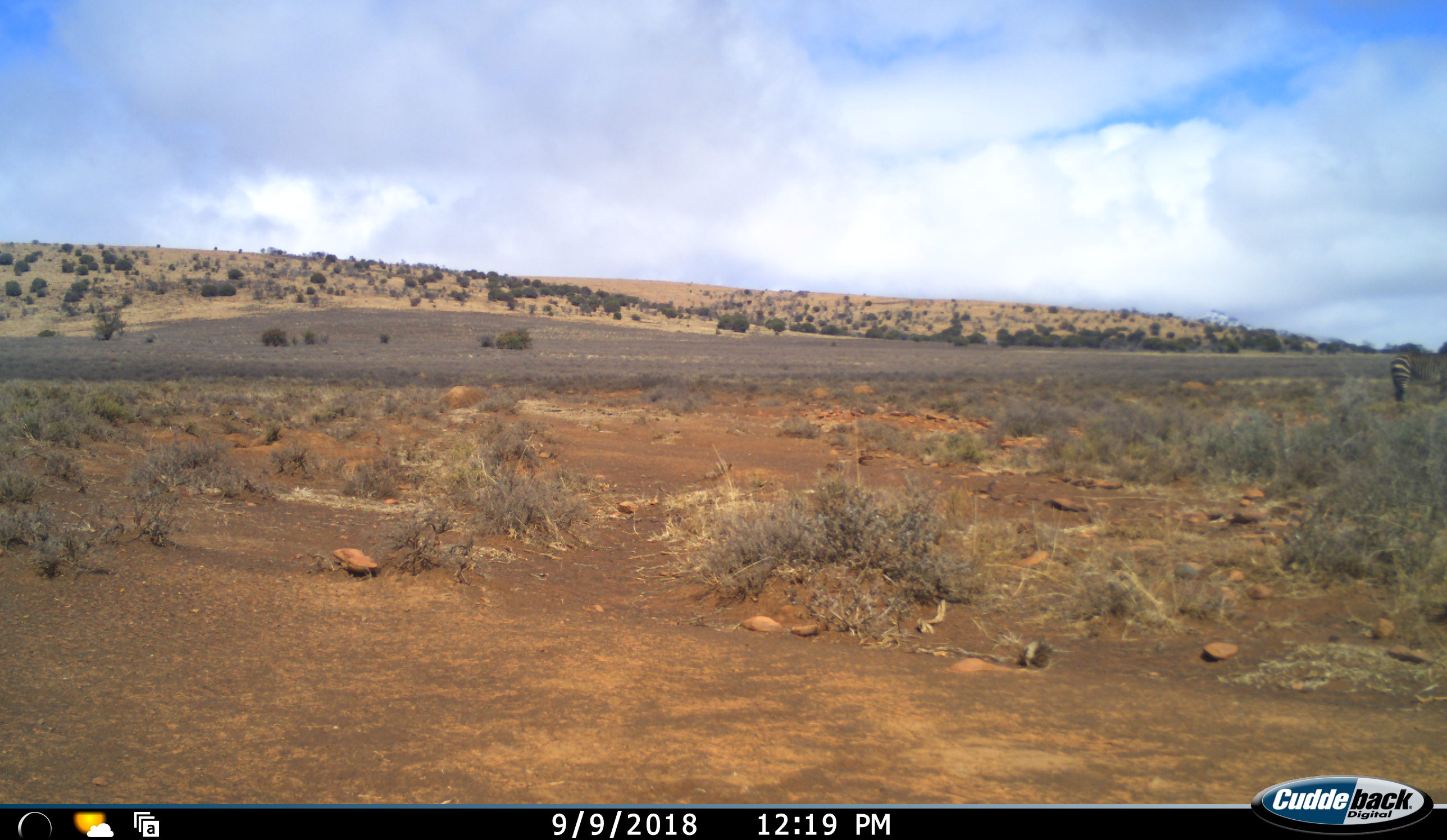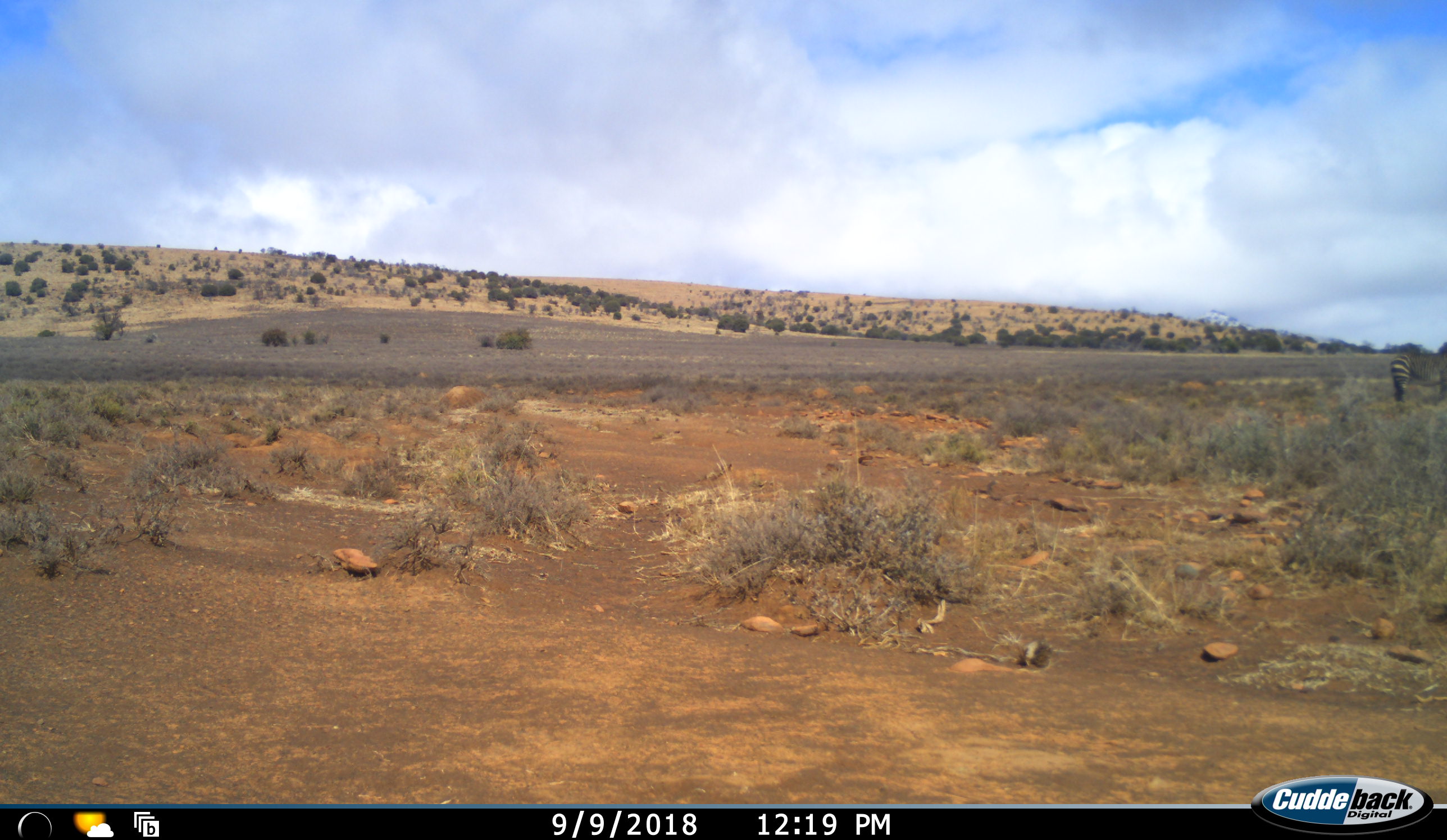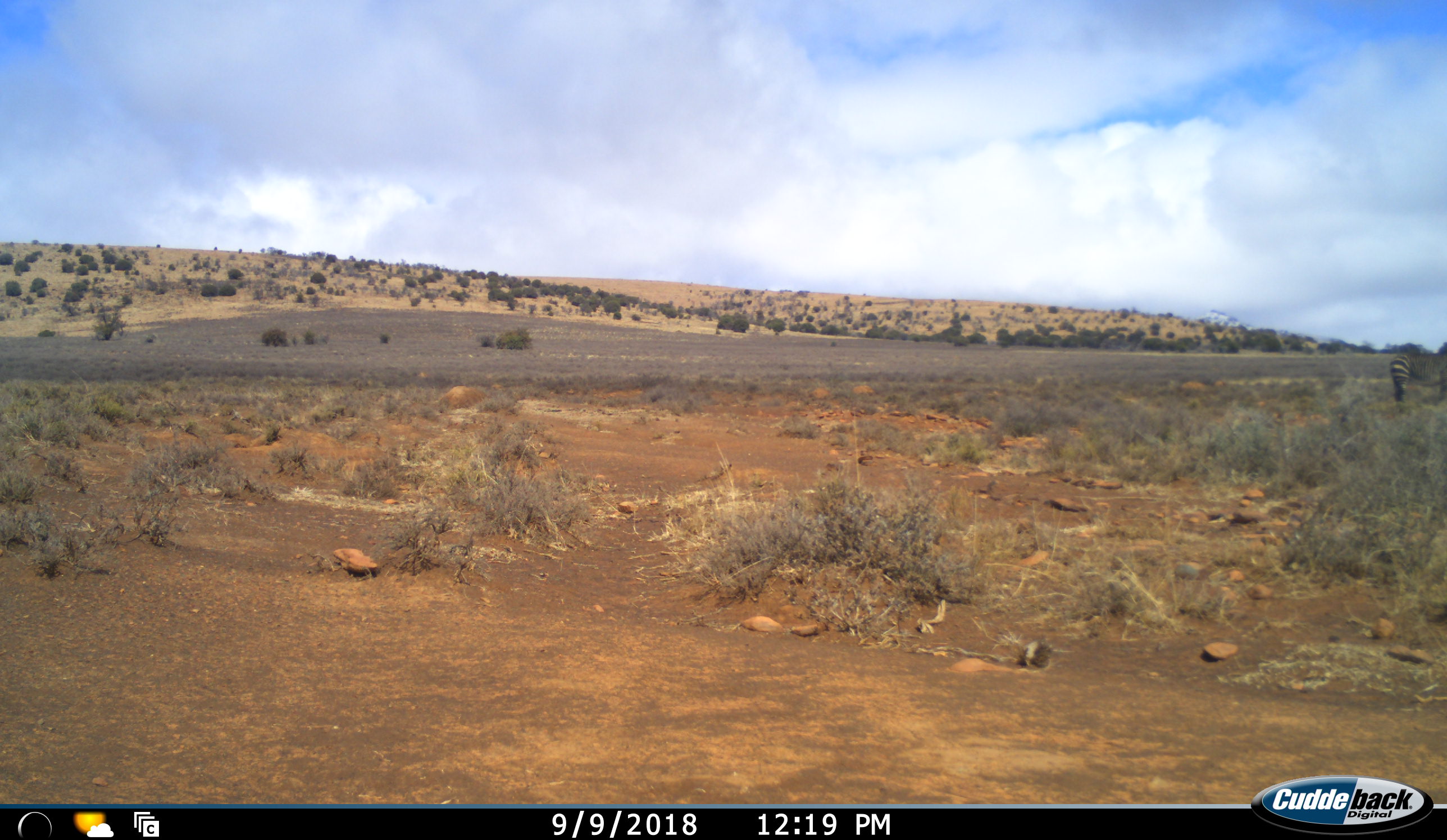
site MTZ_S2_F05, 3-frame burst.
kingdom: Animalia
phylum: Chordata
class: Mammalia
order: Perissodactyla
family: Equidae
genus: Equus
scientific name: Equus zebra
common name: mountain zebra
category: zebramountain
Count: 1.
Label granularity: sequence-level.